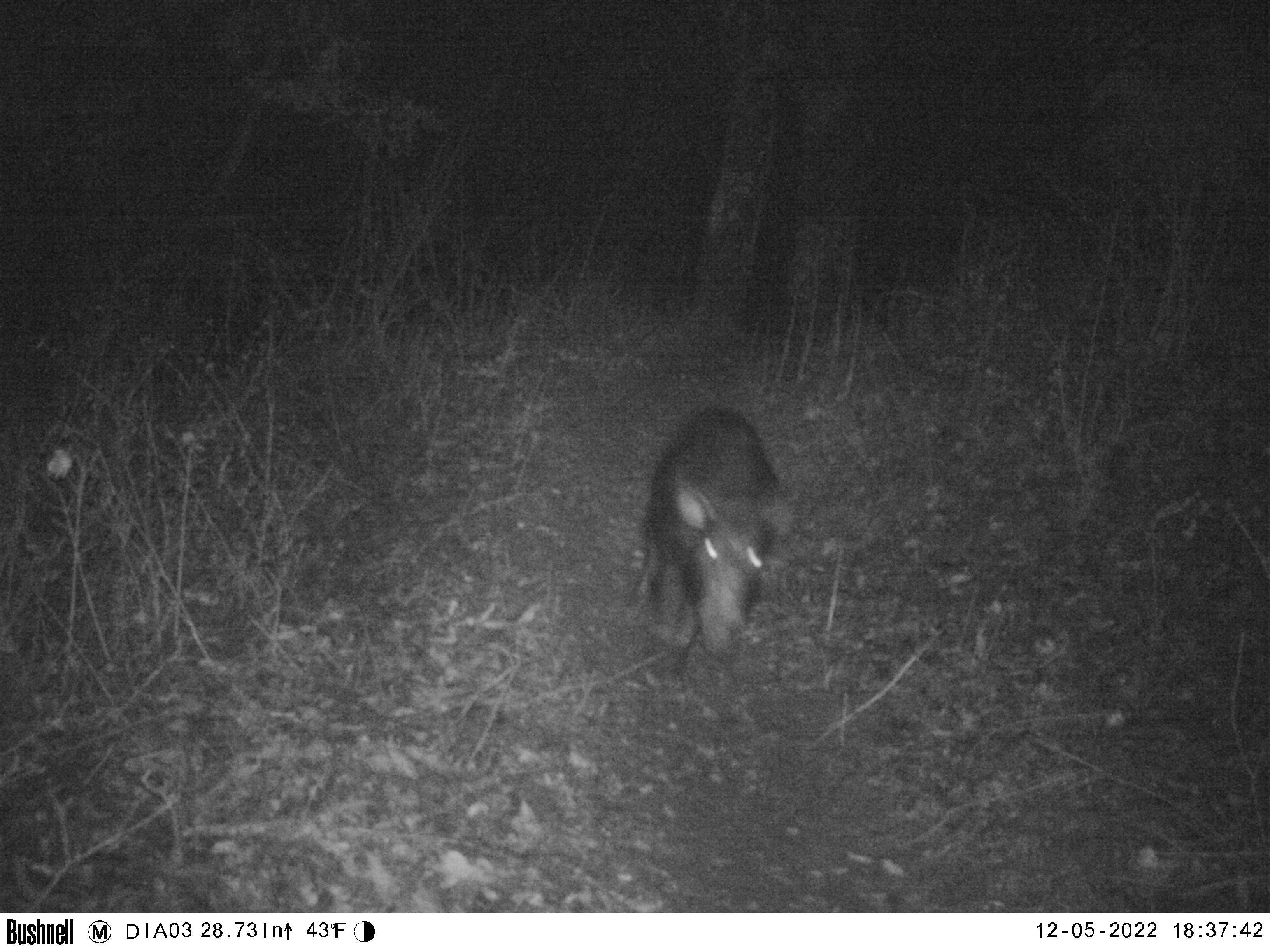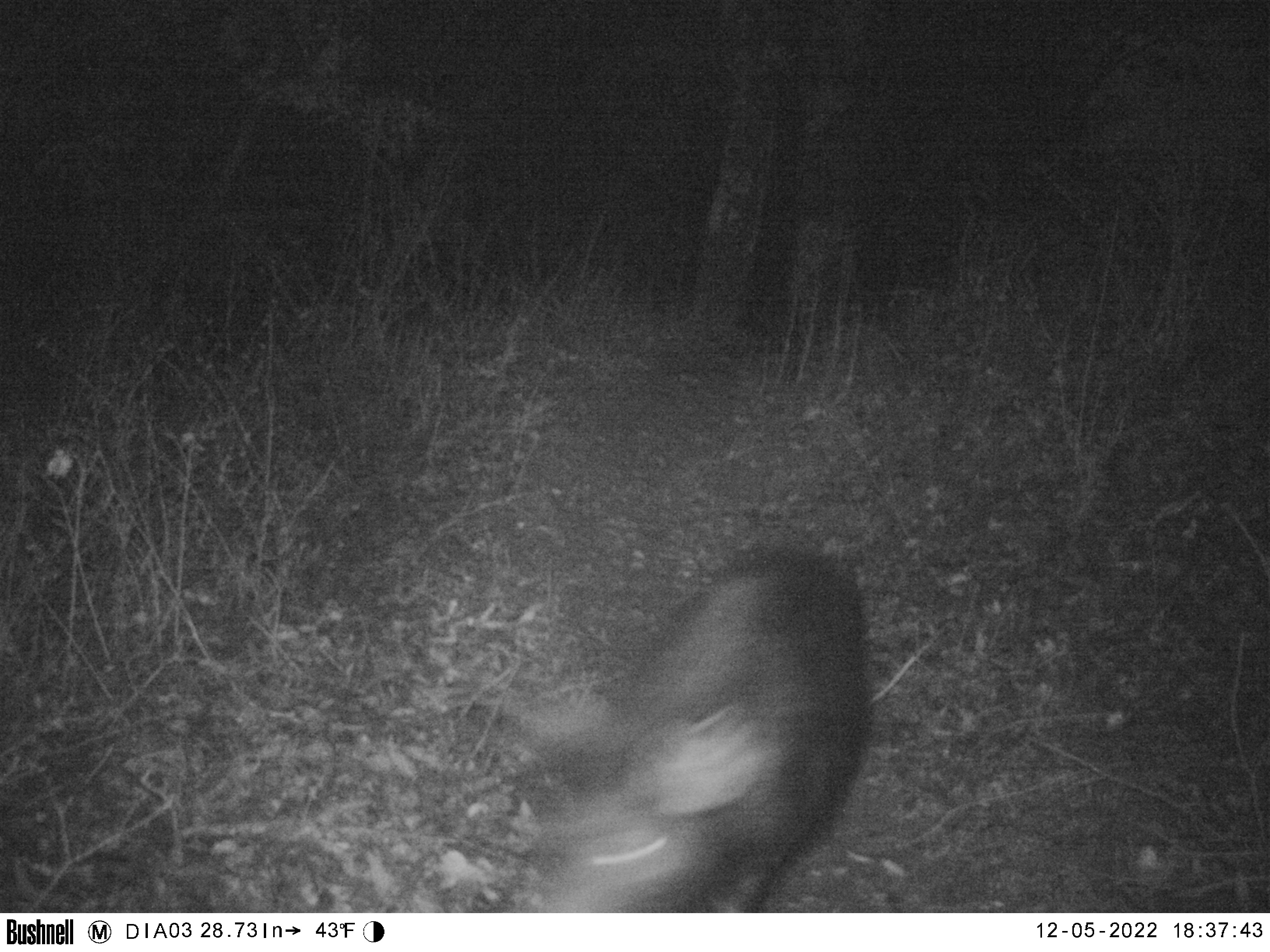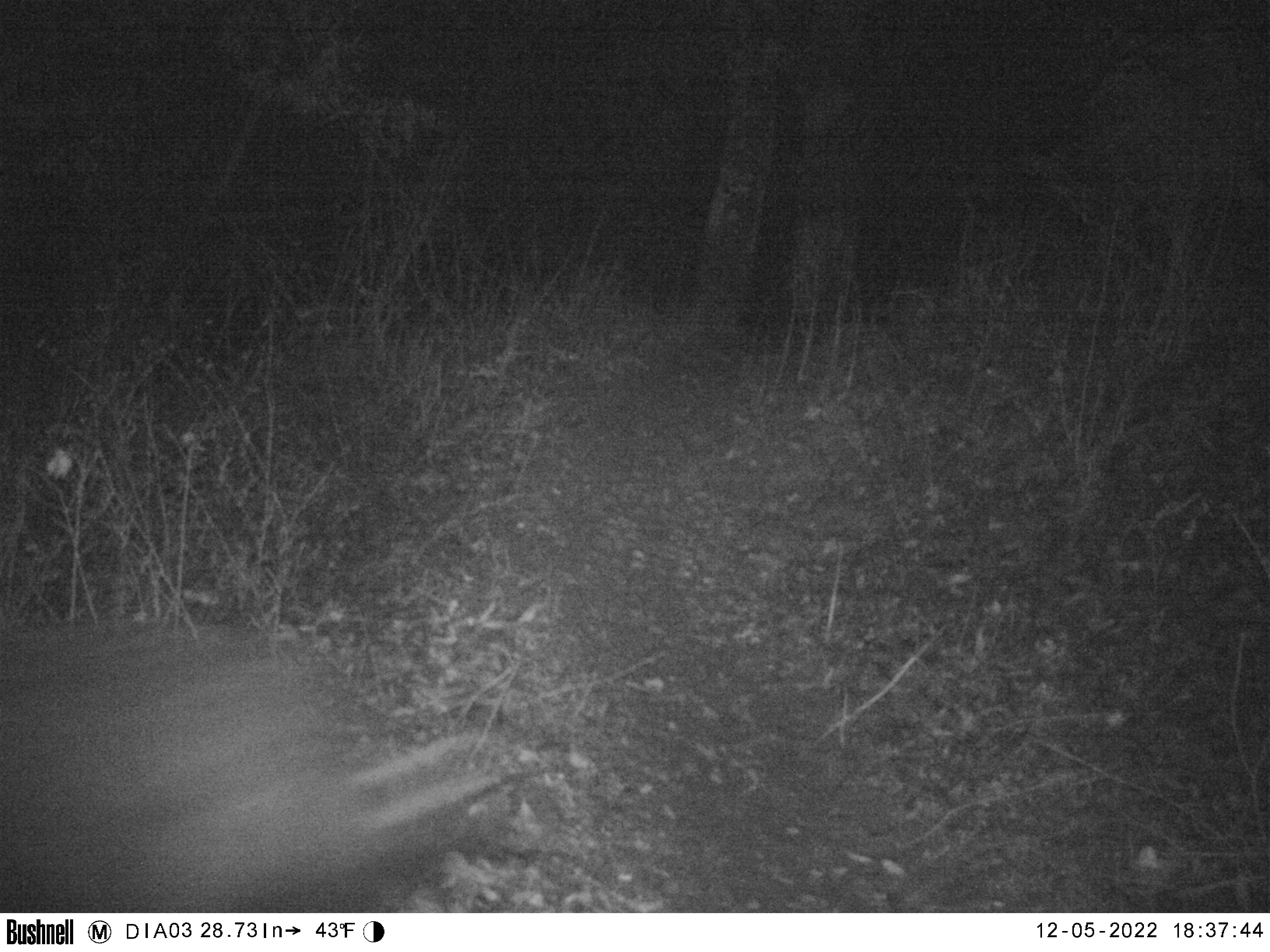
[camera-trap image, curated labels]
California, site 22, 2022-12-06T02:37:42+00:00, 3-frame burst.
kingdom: Animalia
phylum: Chordata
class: Mammalia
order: Artiodactyla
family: Suidae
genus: Sus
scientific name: Sus scrofa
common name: wild boar